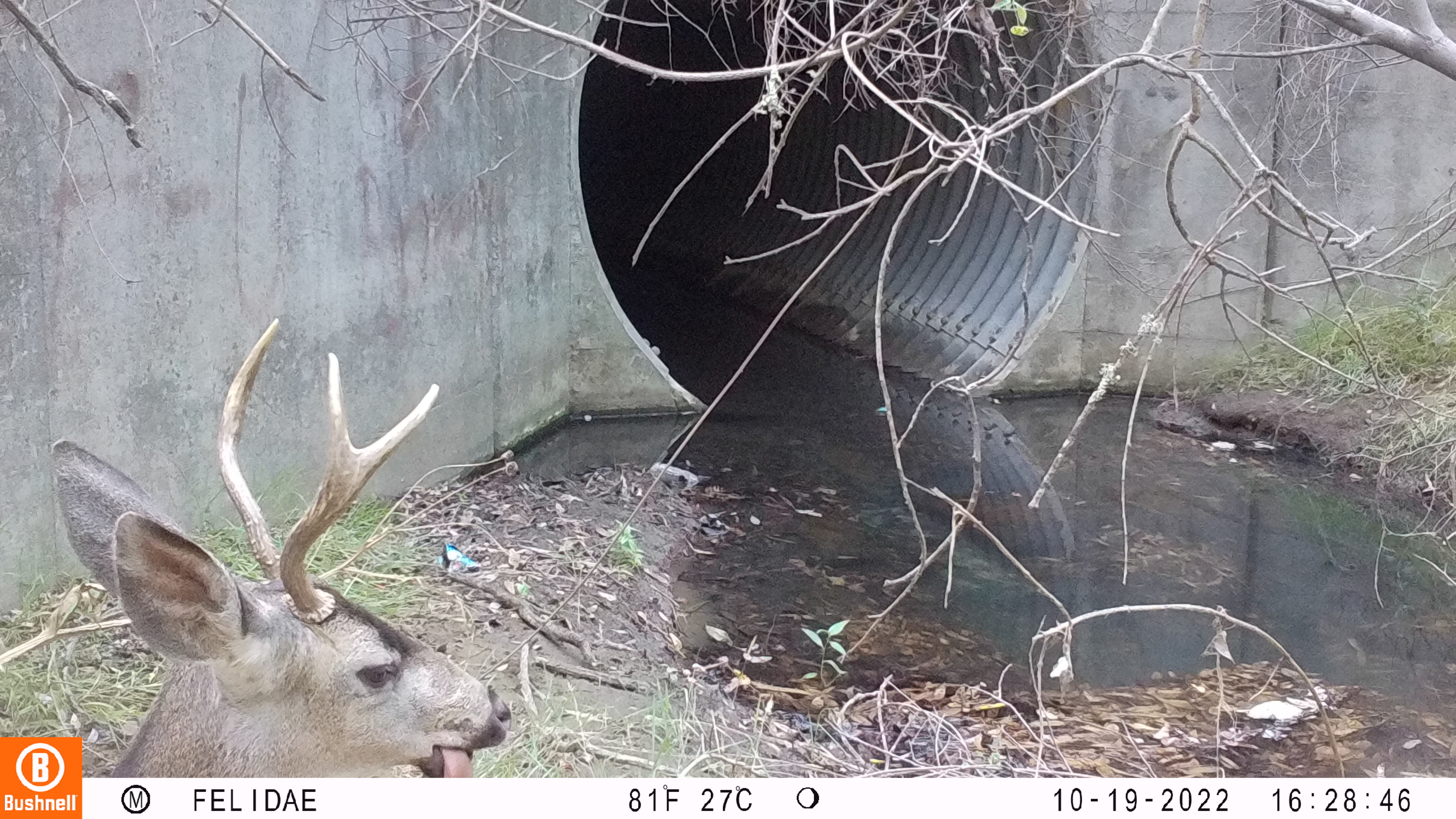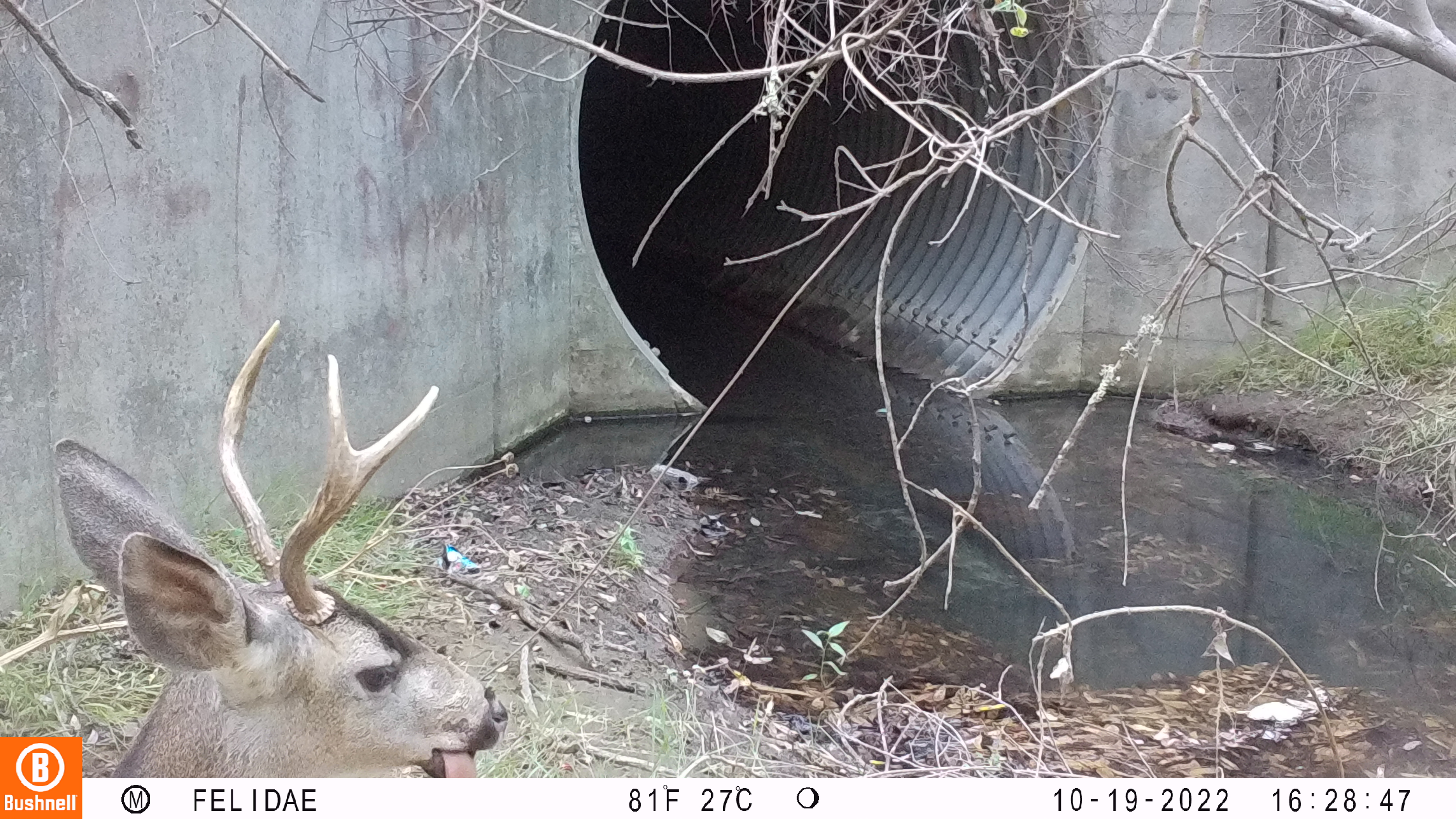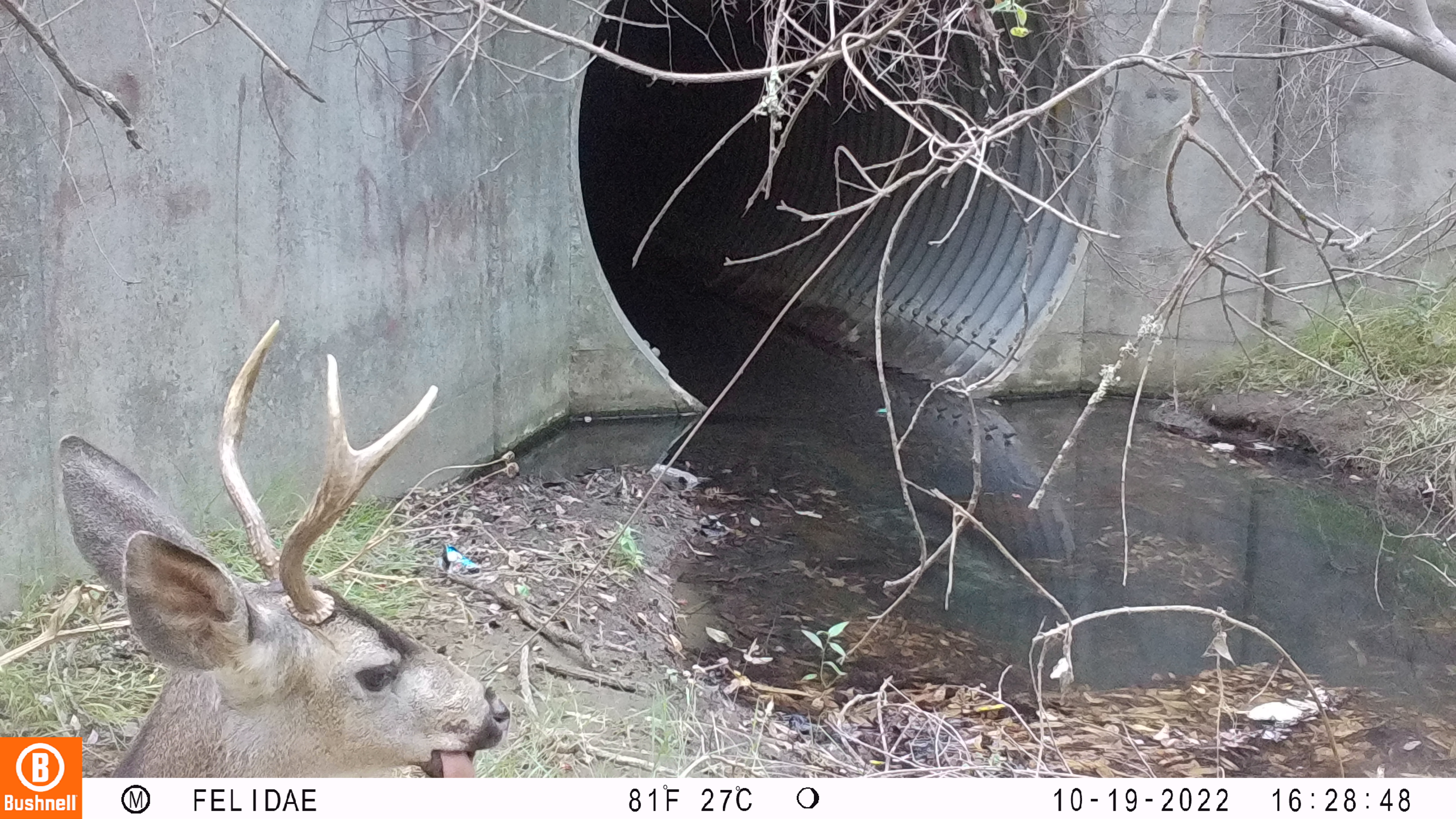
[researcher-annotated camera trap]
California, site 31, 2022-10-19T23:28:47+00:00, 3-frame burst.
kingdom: Animalia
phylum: Chordata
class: Mammalia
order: Artiodactyla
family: Cervidae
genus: Odocoileus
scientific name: Odocoileus hemionus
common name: mule deer